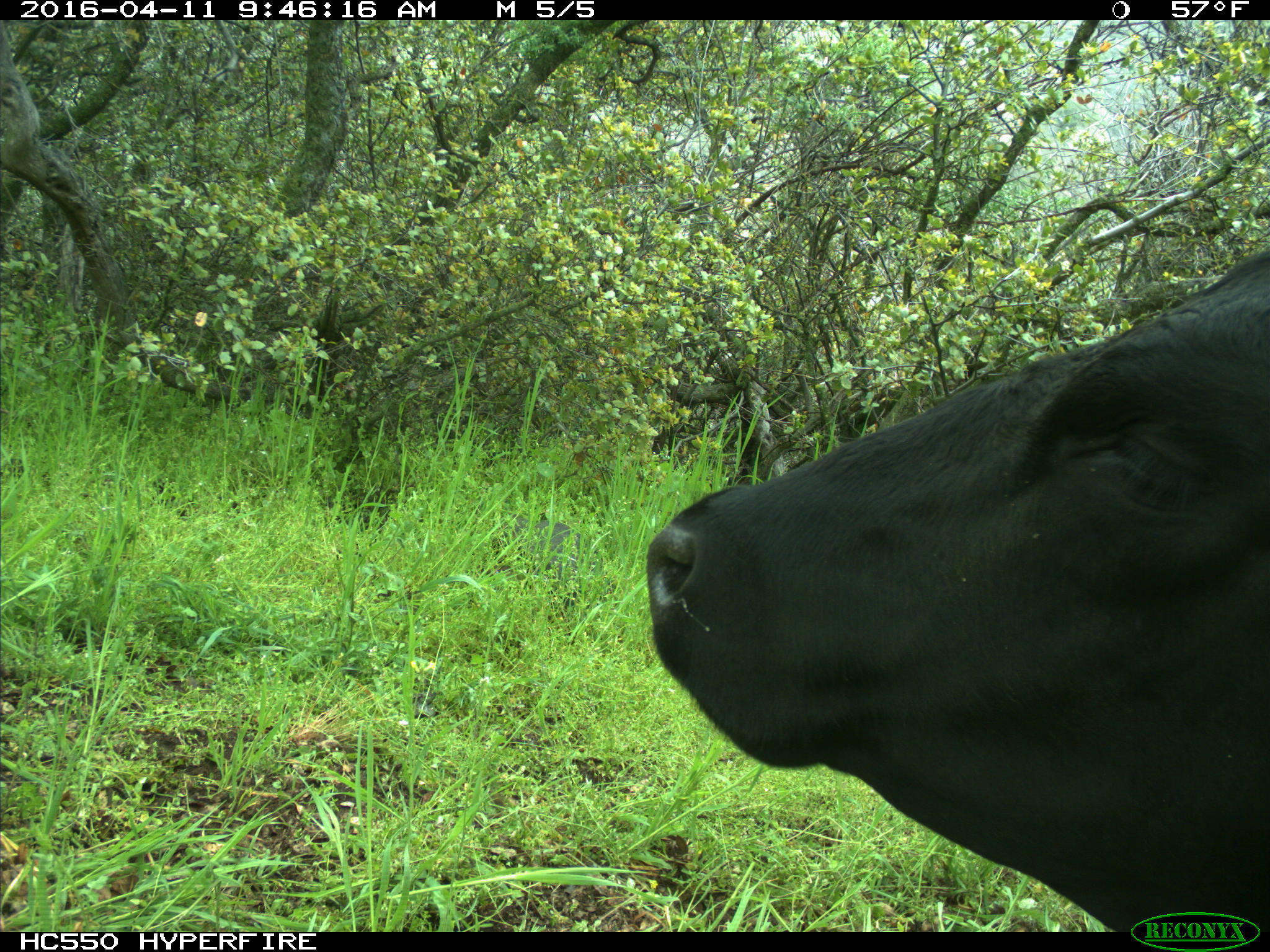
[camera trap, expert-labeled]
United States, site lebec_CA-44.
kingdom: Animalia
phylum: Chordata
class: Mammalia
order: Artiodactyla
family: Bovidae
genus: Bos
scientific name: Bos taurus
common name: domestic cow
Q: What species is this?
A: Bos taurus (domestic cow).